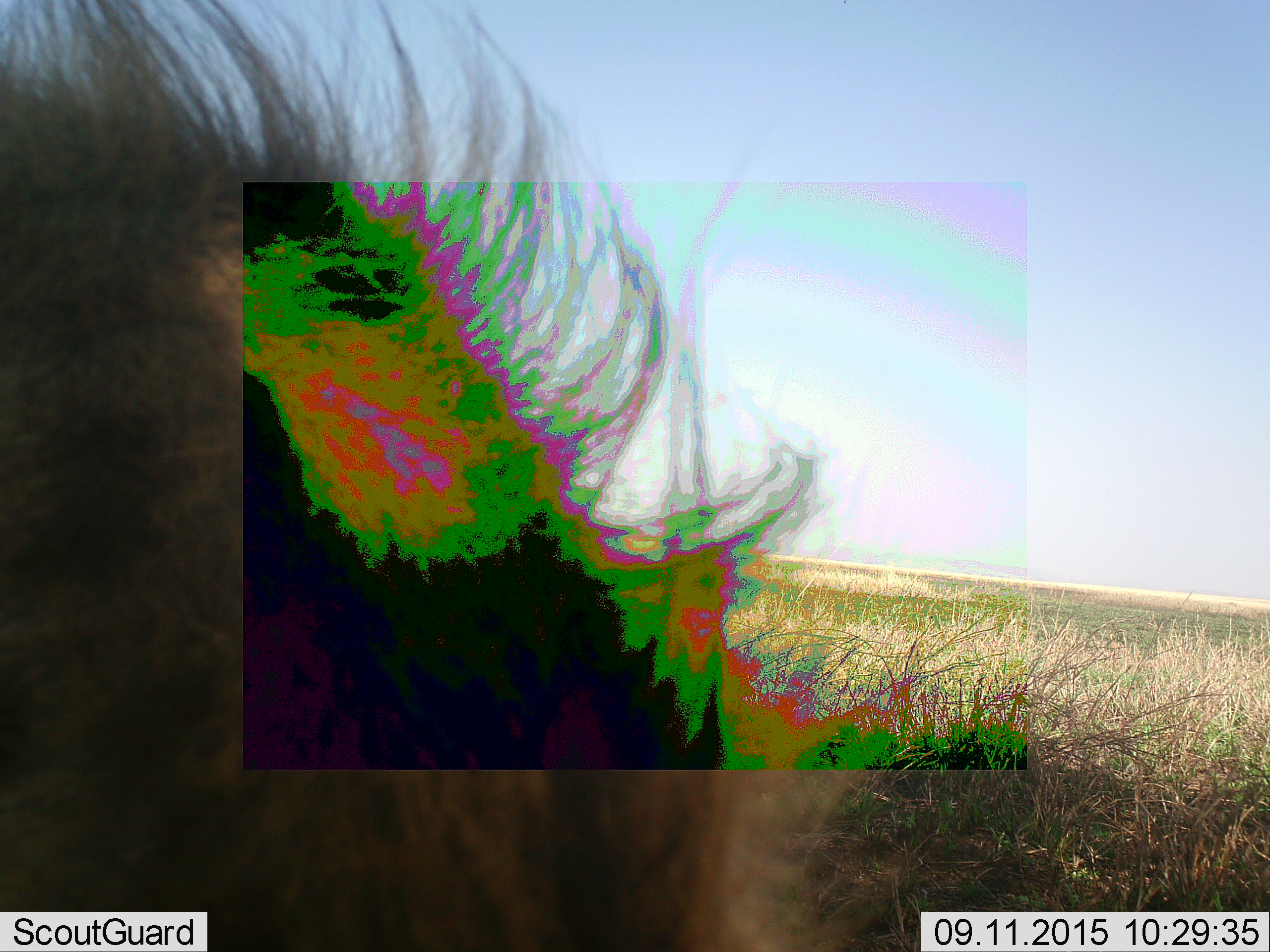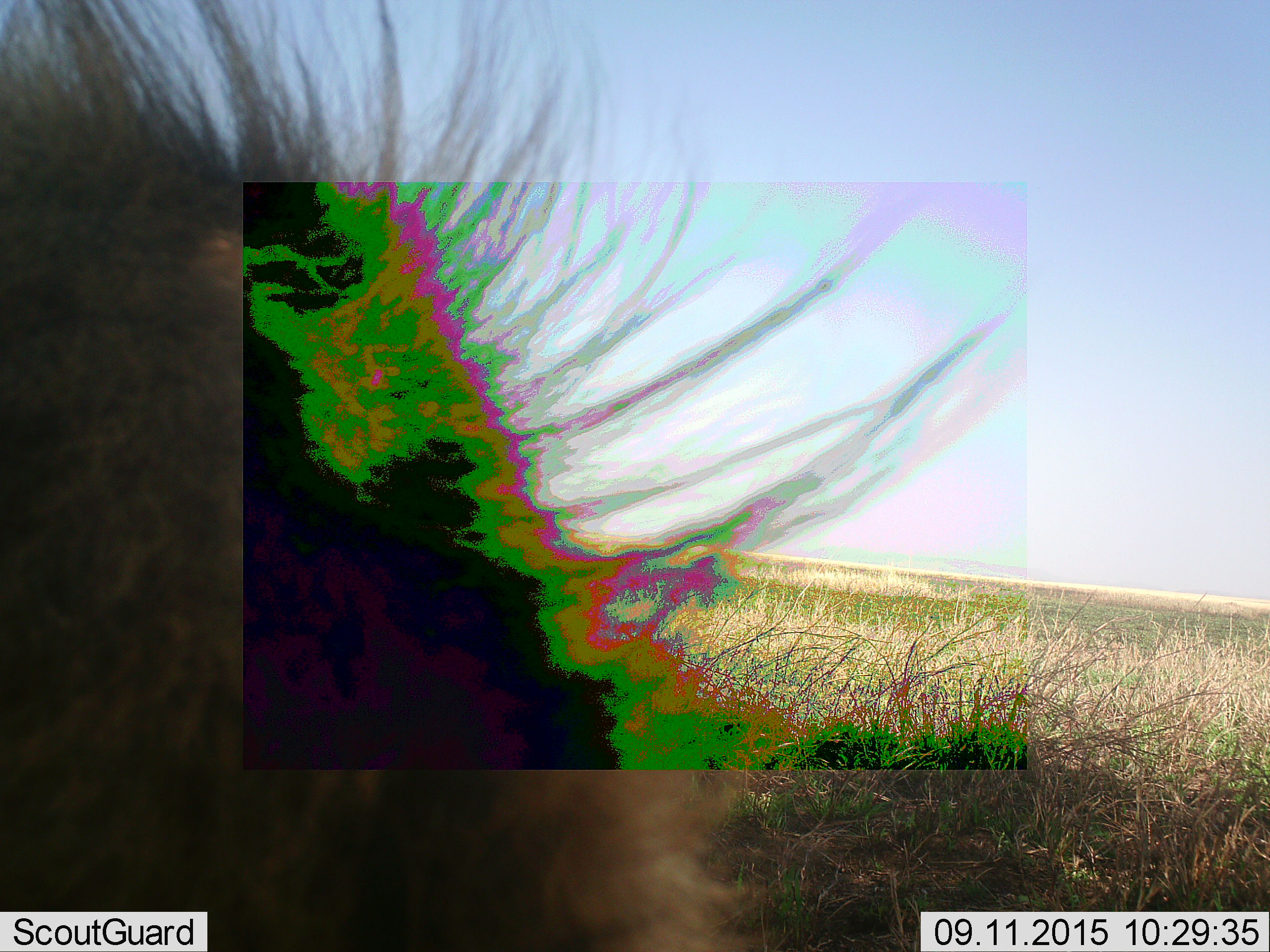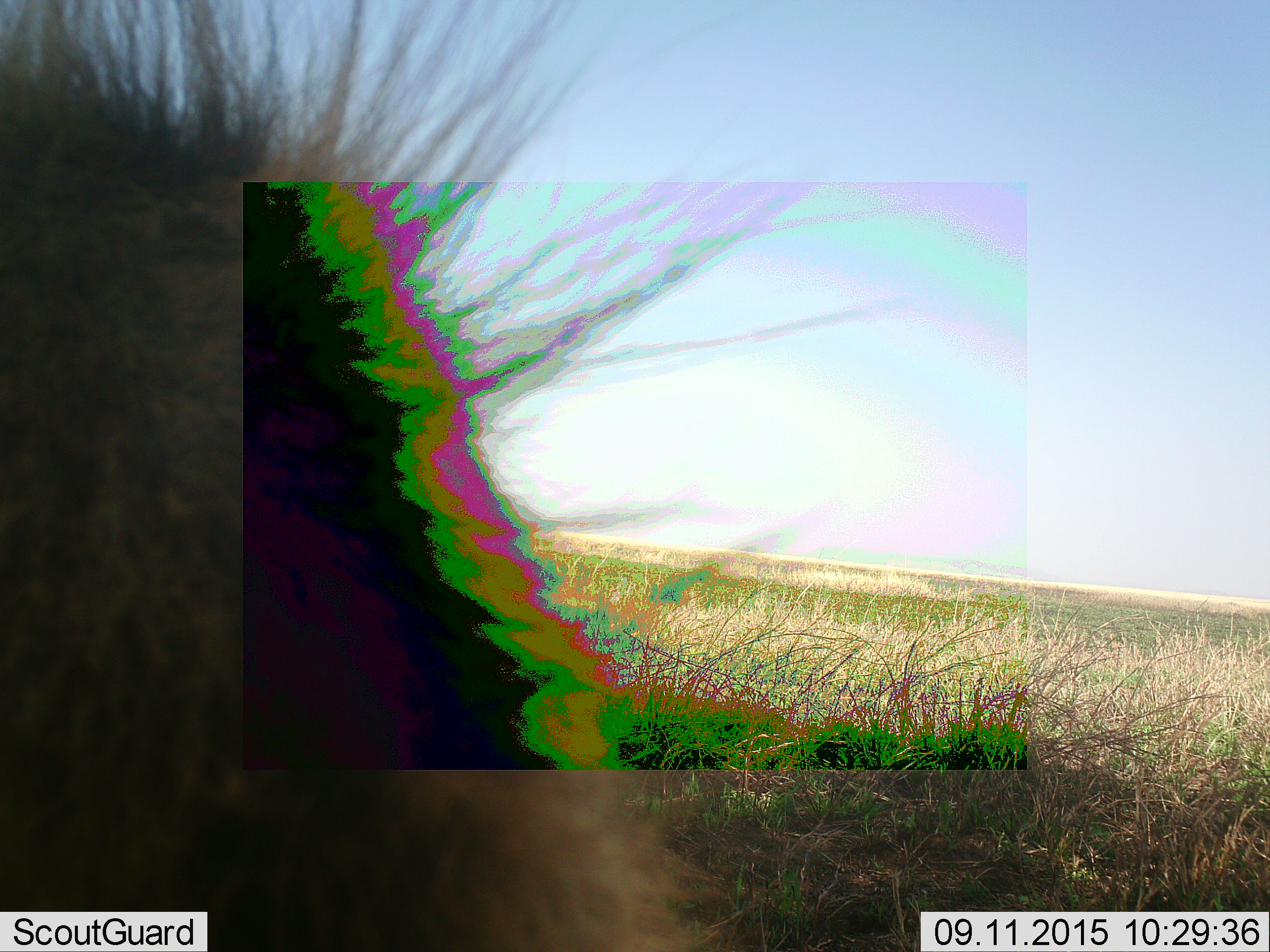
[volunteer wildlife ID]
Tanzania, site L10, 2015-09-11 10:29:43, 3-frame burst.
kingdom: Animalia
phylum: Chordata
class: Mammalia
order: Artiodactyla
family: Suidae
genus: Phacochoerus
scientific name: Phacochoerus africanus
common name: warthog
Warthog (Phacochoerus africanus), count 1. Behavior (volunteer vote fractions): standing 67%, resting 0%, moving 33%, interacting 0%. Young present (vote fraction): 0%. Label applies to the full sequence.